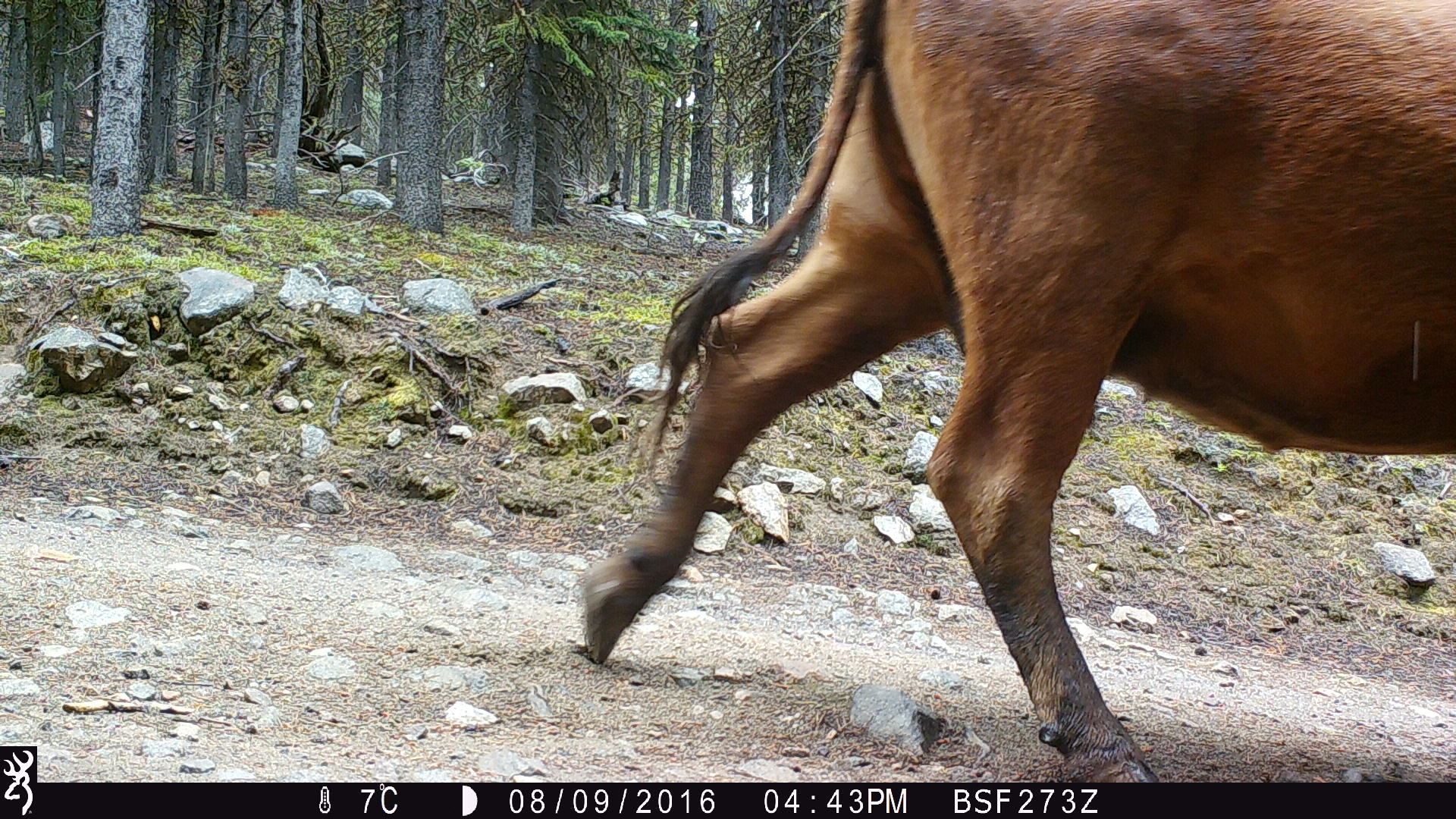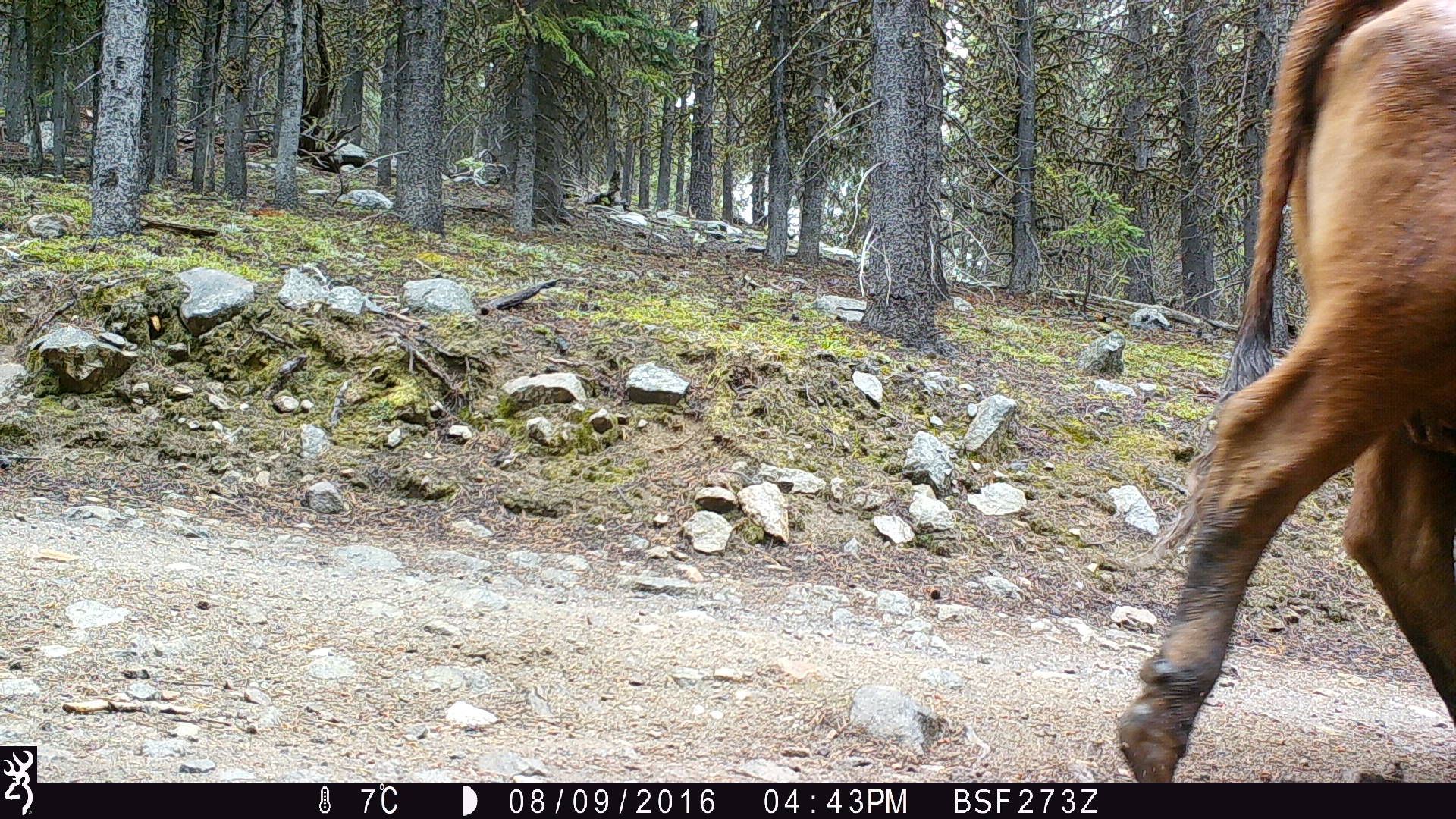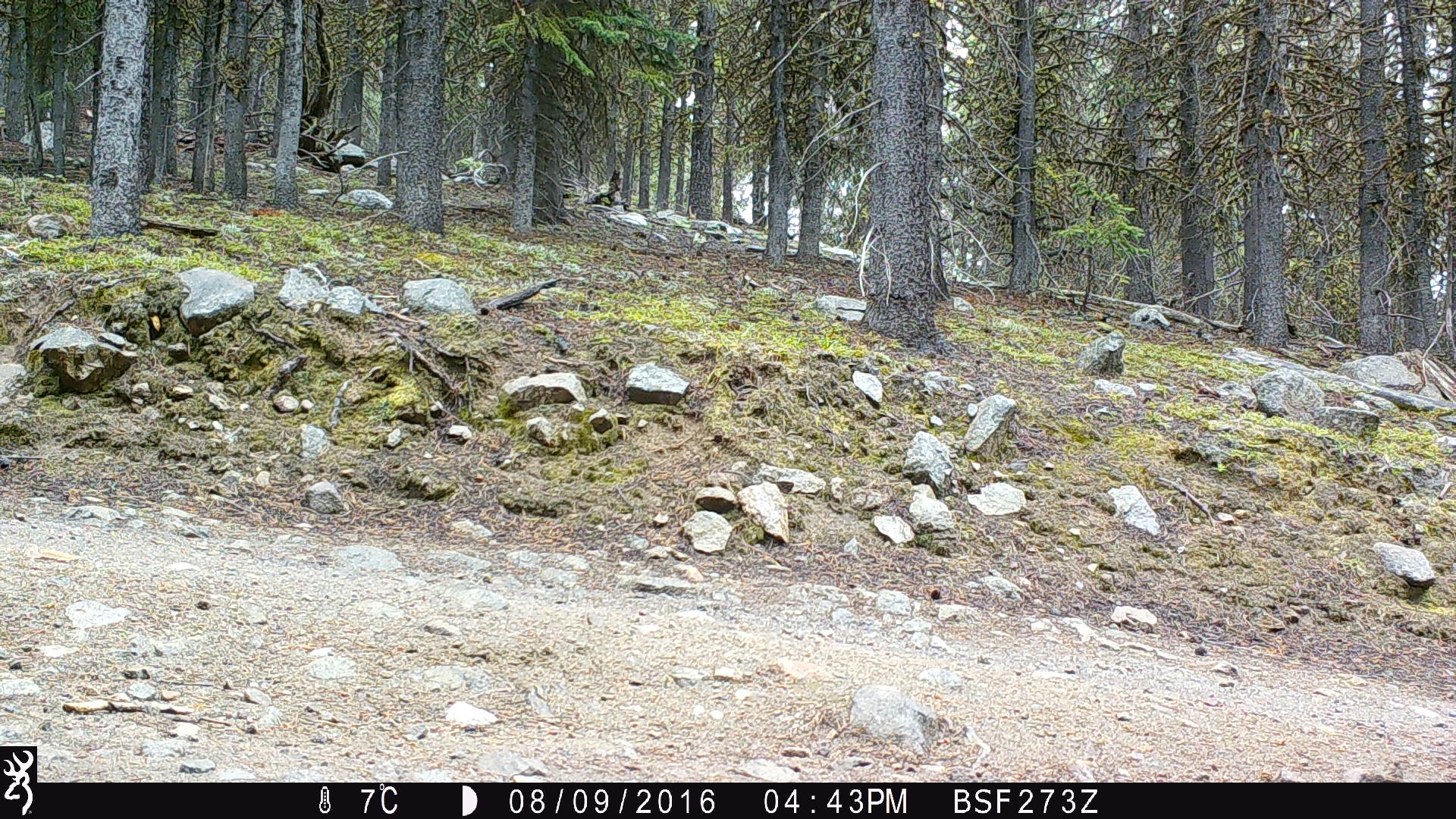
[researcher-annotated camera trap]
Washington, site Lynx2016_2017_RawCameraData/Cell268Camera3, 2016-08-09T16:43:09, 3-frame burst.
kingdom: Animalia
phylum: Chordata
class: Mammalia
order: Artiodactyla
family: Bovidae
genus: Bos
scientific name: Bos taurus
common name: domestic cattle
Domestic cattle (Bos taurus). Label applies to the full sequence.